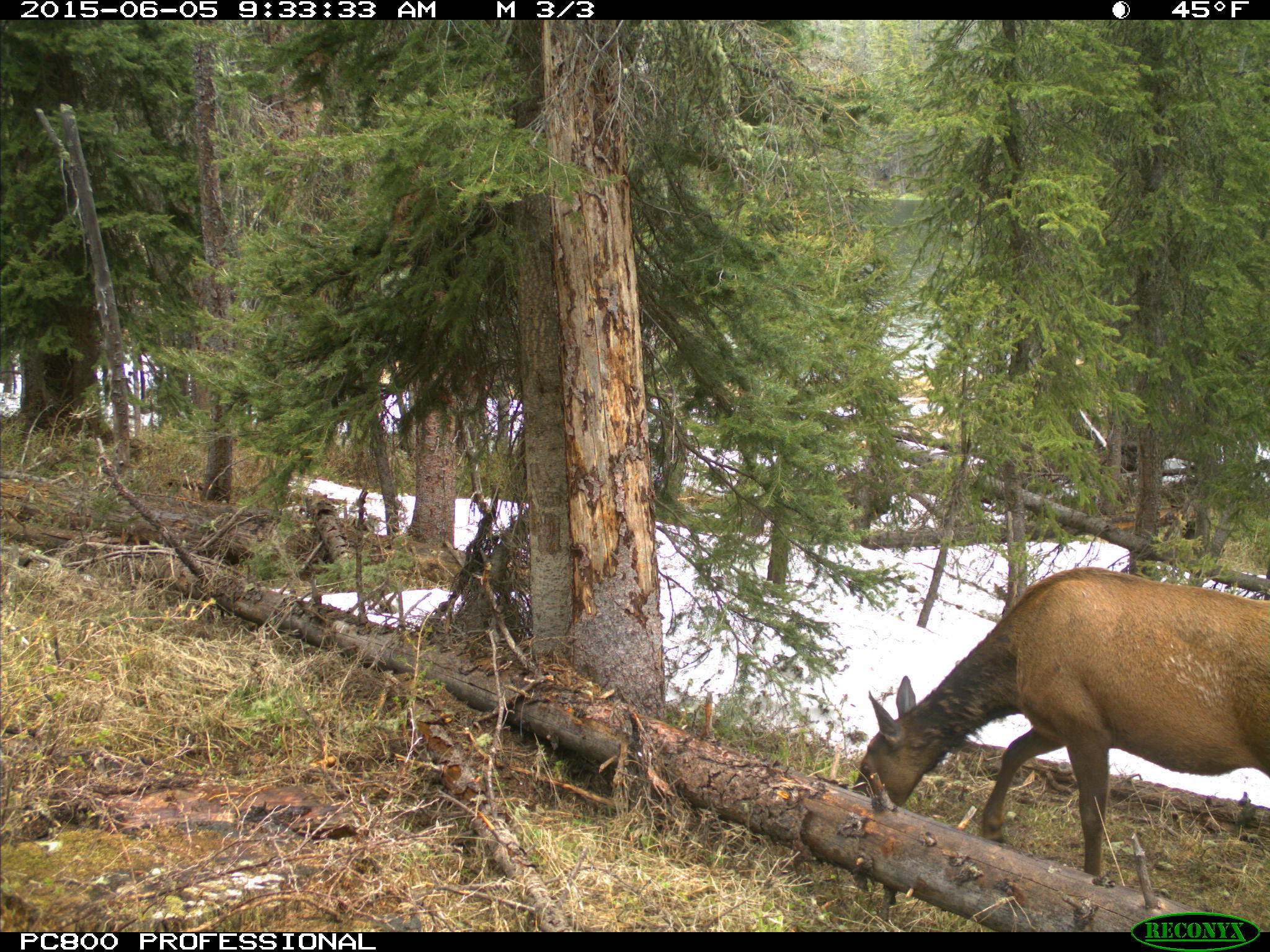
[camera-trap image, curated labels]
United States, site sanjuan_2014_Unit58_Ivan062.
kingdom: Animalia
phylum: Chordata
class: Mammalia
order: Artiodactyla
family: Cervidae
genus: Cervus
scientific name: Cervus elaphus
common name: red deer